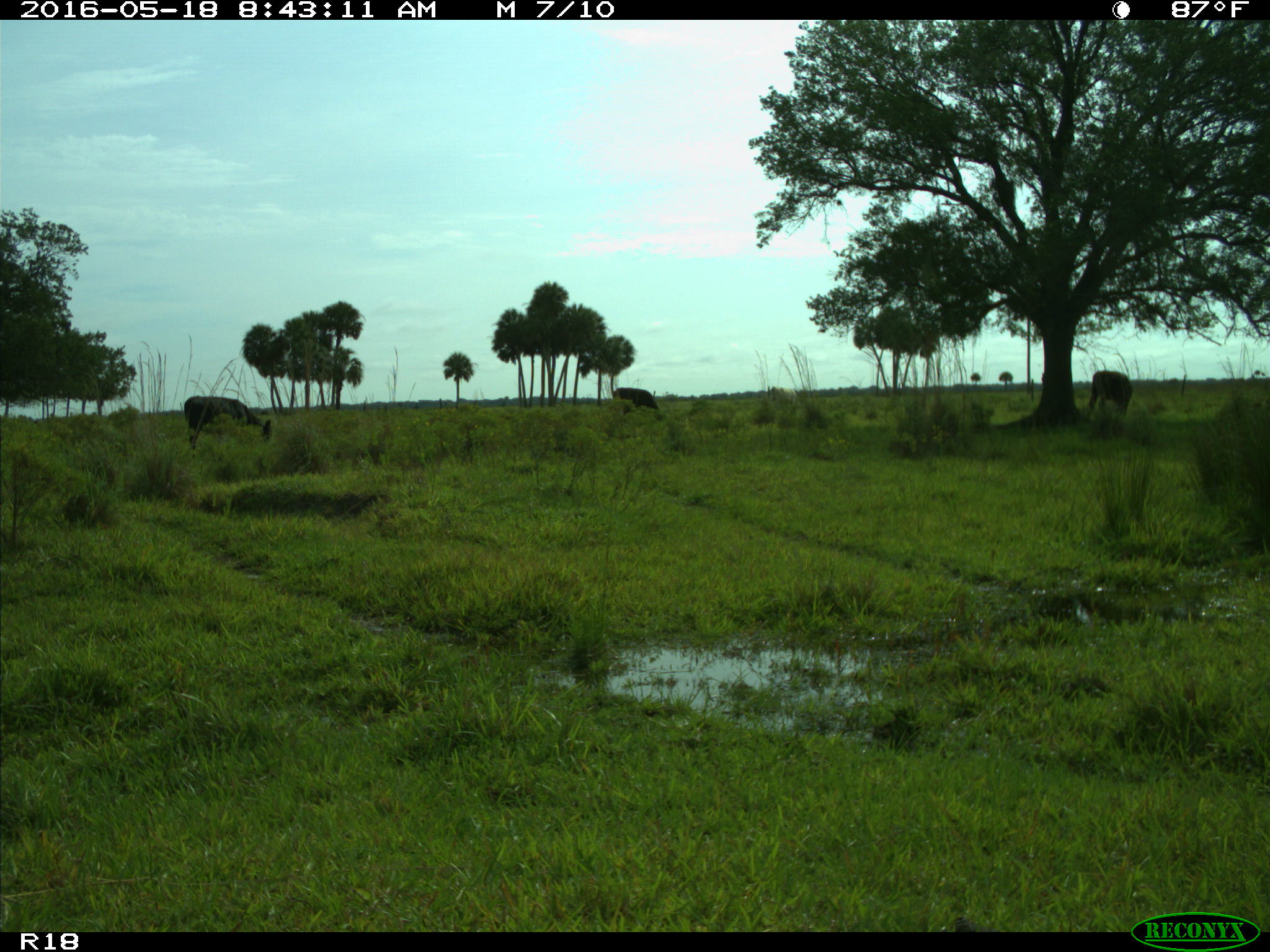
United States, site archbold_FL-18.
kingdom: Animalia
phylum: Chordata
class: Mammalia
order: Artiodactyla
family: Bovidae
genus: Bos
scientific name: Bos taurus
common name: domestic cow